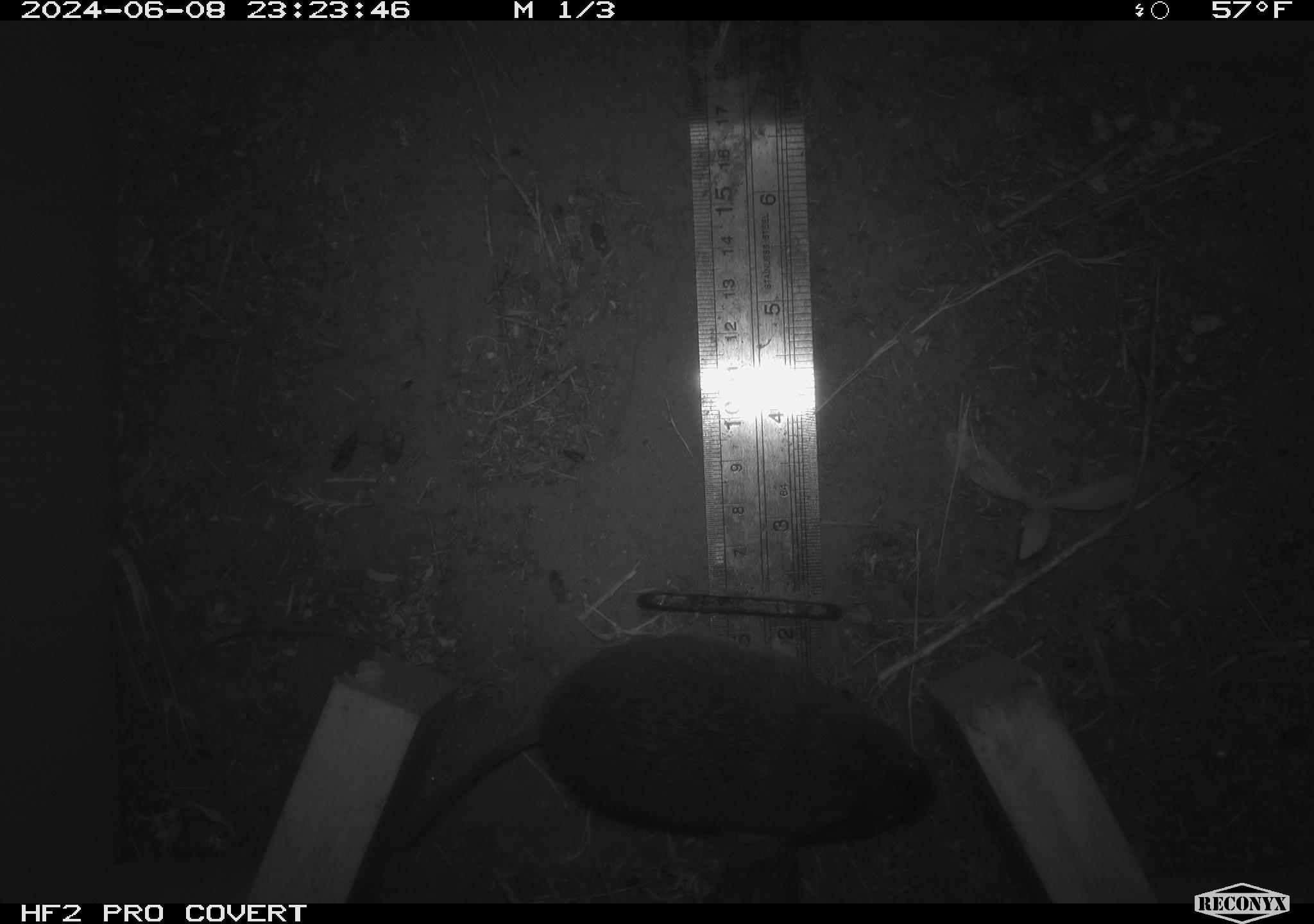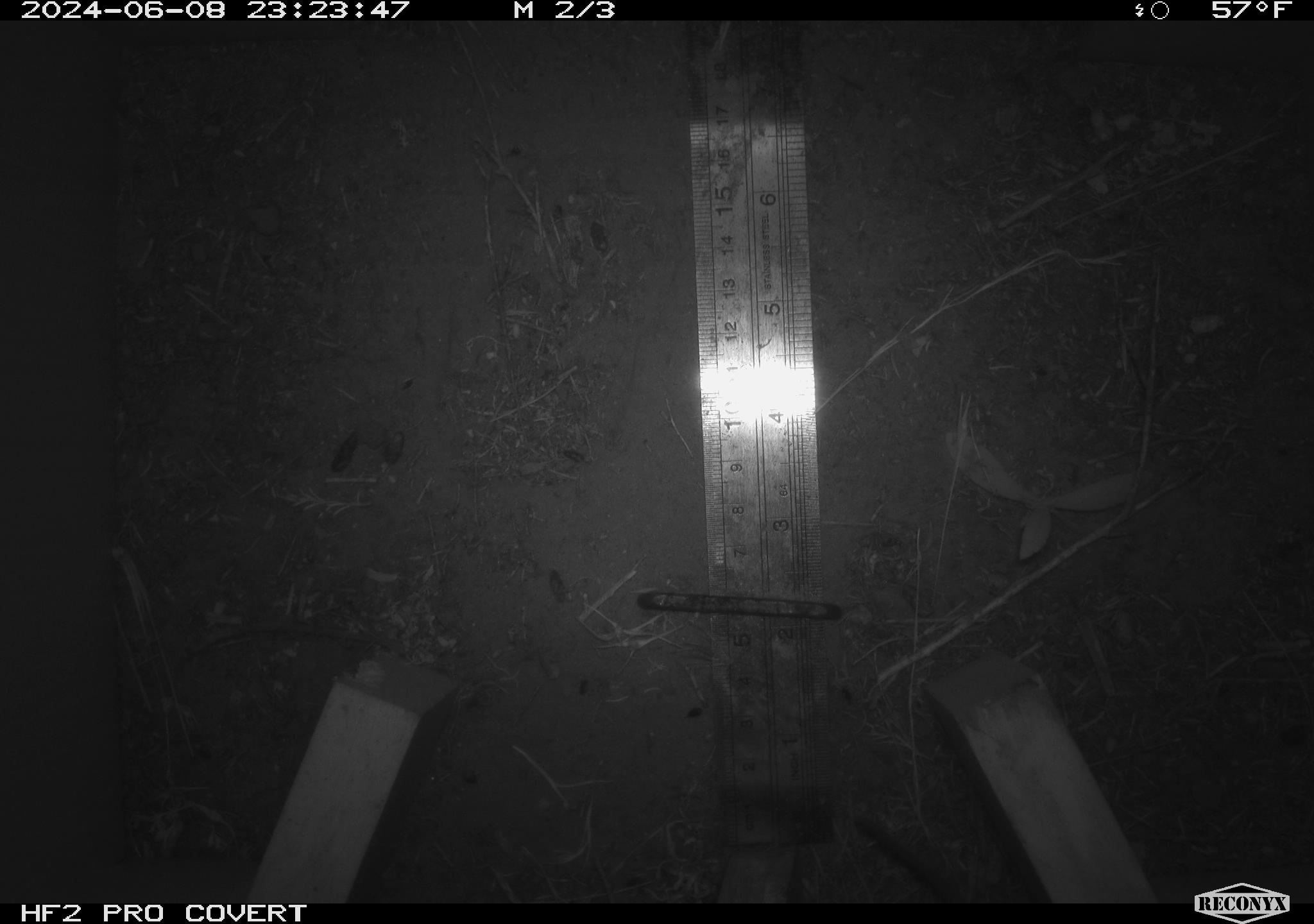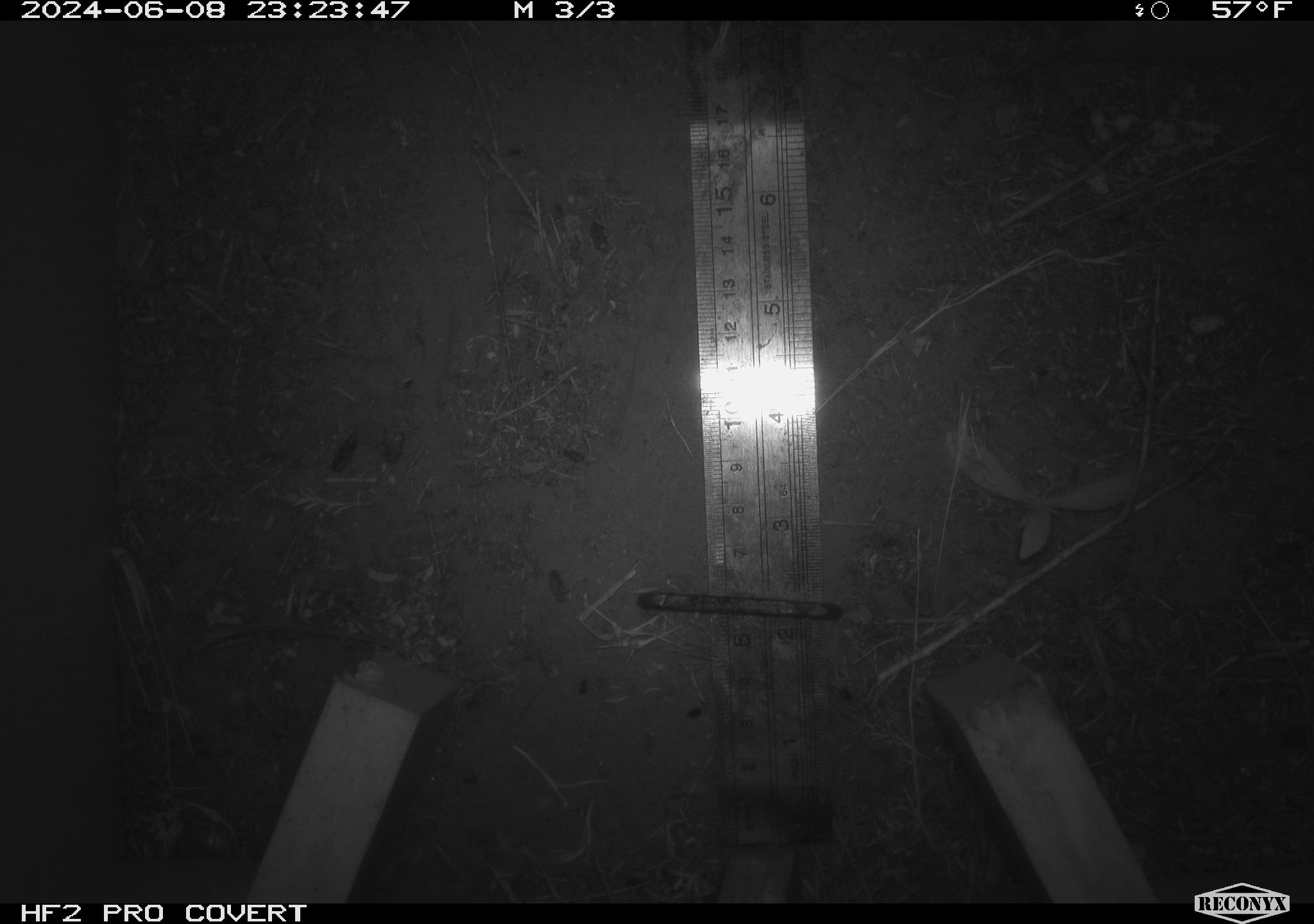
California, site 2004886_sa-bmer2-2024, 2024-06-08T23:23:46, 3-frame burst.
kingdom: Animalia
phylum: Chordata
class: Mammalia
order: Rodentia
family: Cricetidae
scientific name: Cricetidae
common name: hamsters, voles, lemmings, and allies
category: cricetidae family